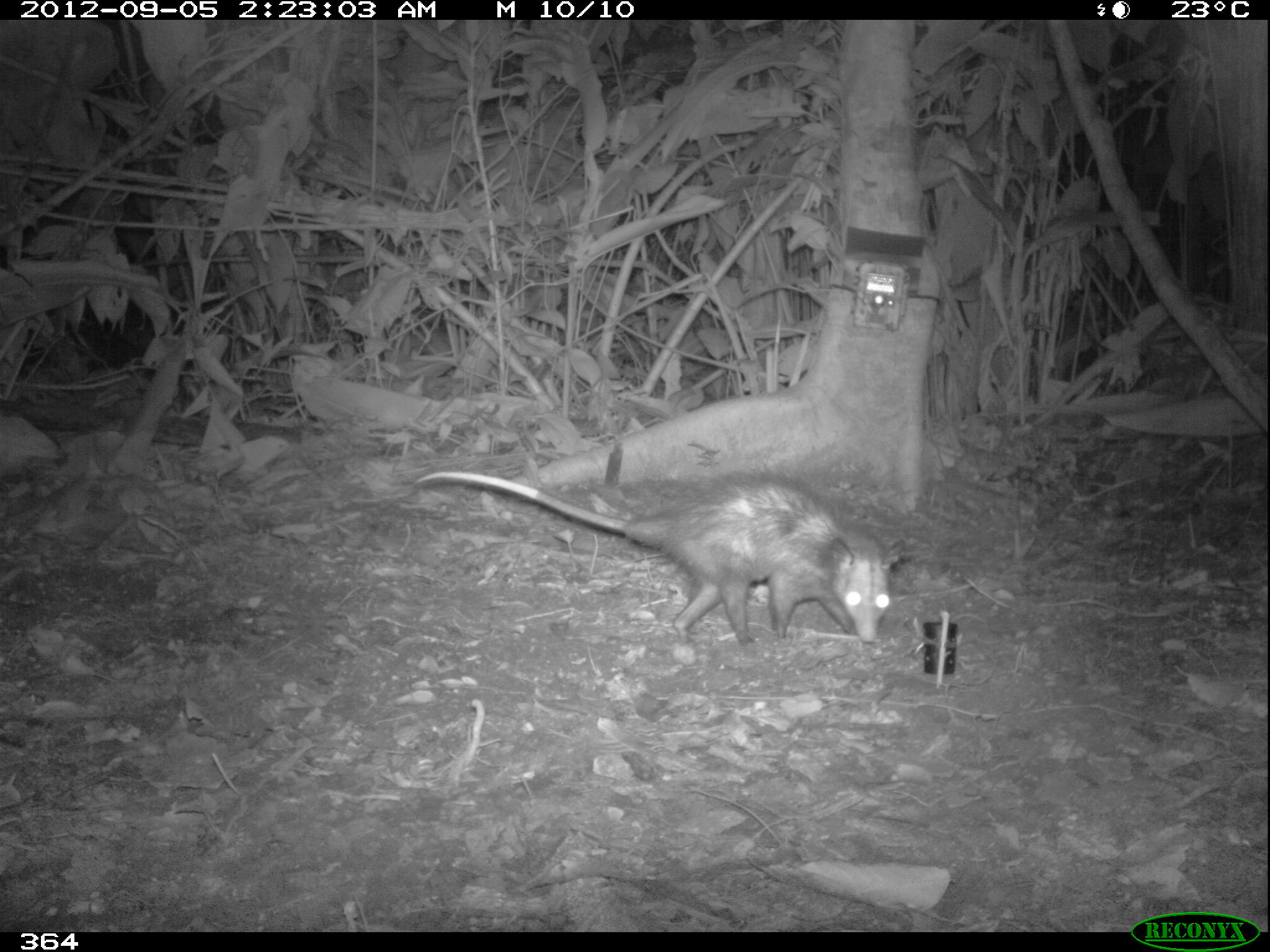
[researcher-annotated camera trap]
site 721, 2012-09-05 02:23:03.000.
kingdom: Animalia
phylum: Chordata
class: Mammalia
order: Didelphimorphia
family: Didelphidae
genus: Didelphis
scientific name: Didelphis marsupialis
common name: southern opossum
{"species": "Didelphis marsupialis (southern opossum)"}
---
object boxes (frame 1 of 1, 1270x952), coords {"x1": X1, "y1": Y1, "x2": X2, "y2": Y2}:
didelphis marsupialis: {"x1": 412, "y1": 468, "x2": 906, "y2": 645}